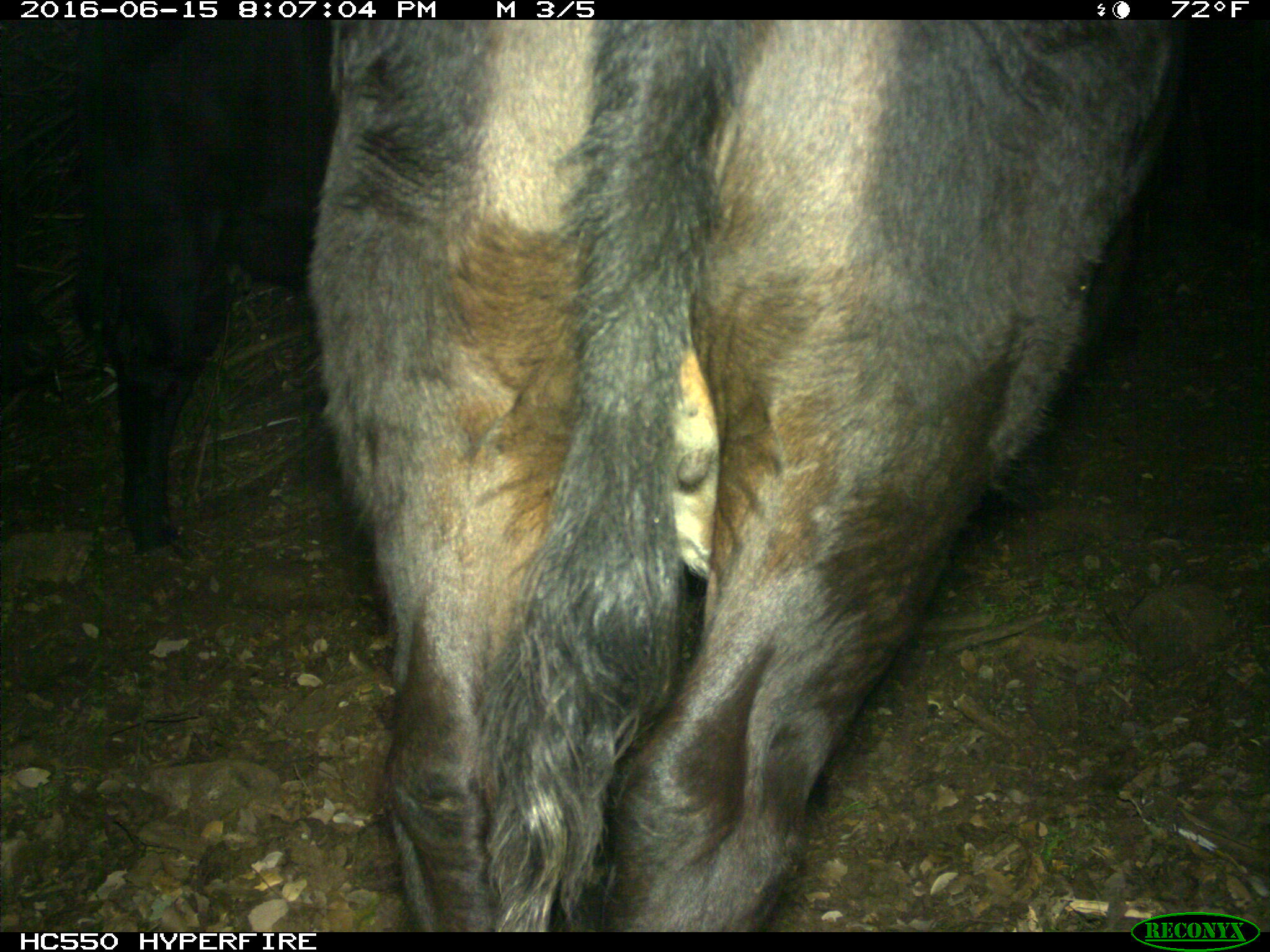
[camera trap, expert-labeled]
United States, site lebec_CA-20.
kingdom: Animalia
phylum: Chordata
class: Mammalia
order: Artiodactyla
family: Bovidae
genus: Bos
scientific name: Bos taurus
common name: domestic cow